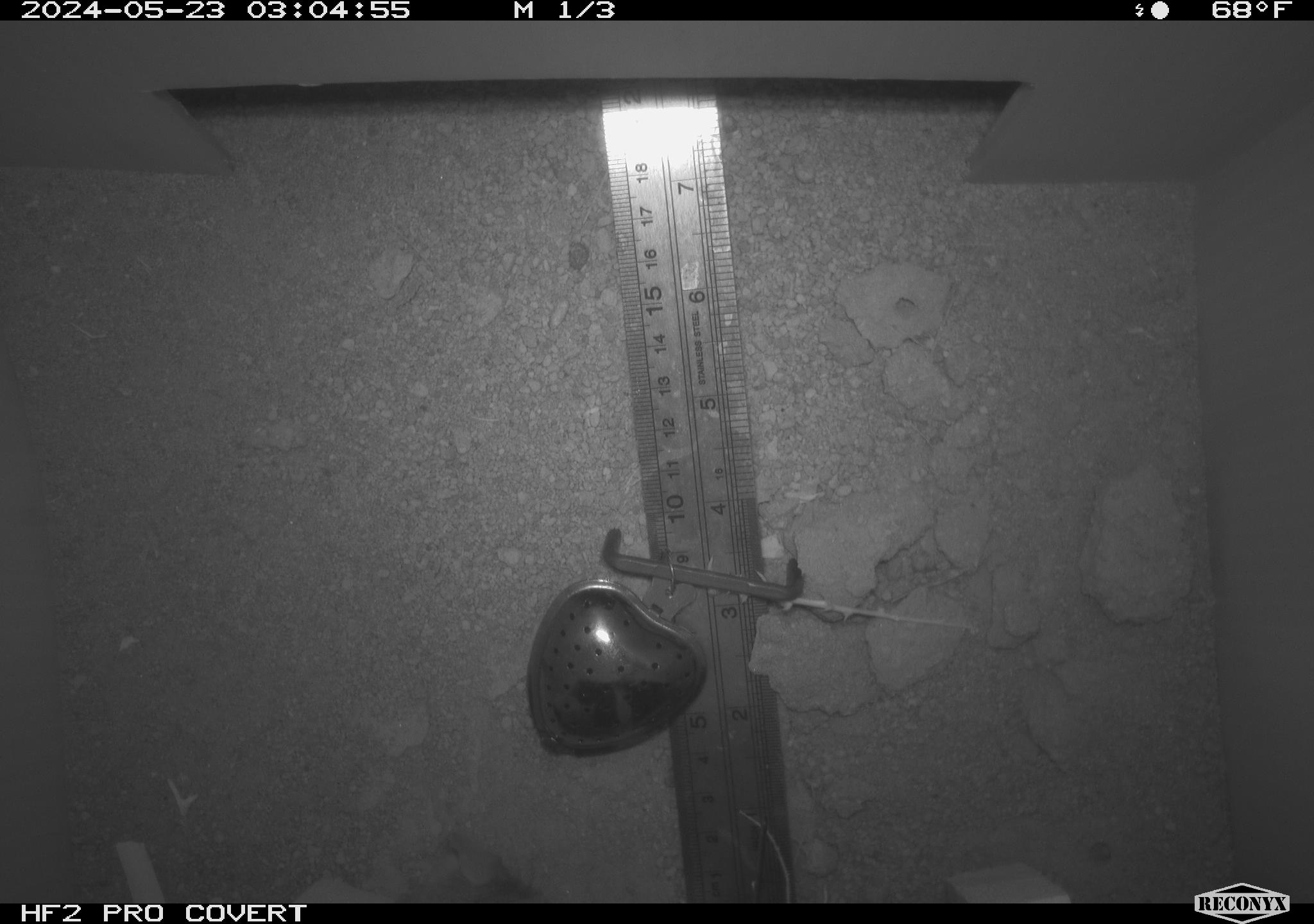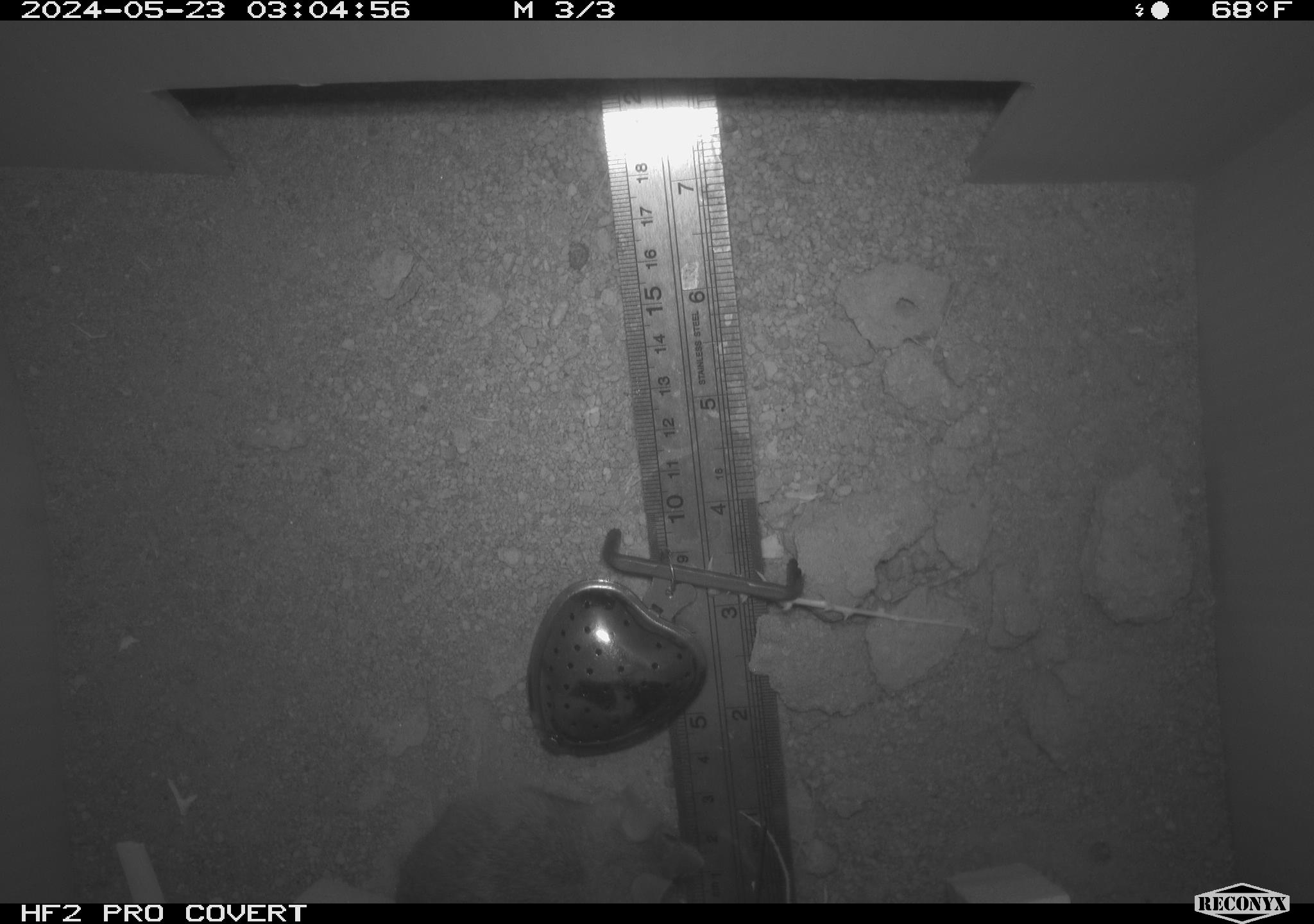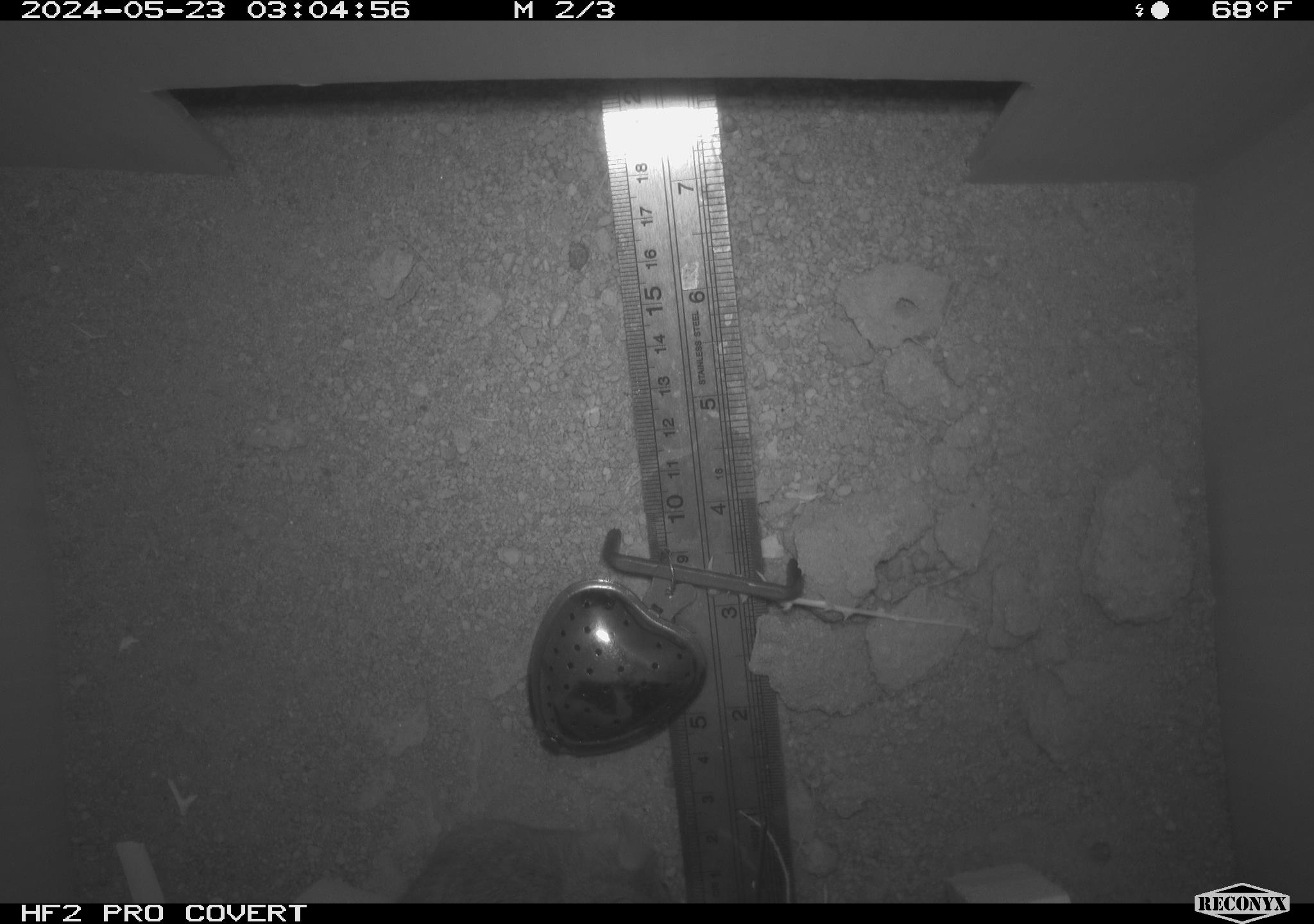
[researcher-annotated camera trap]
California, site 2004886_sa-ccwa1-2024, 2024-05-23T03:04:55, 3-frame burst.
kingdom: Animalia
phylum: Chordata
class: Mammalia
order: Rodentia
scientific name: Rodentia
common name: mouse species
Mouse species (Rodentia).